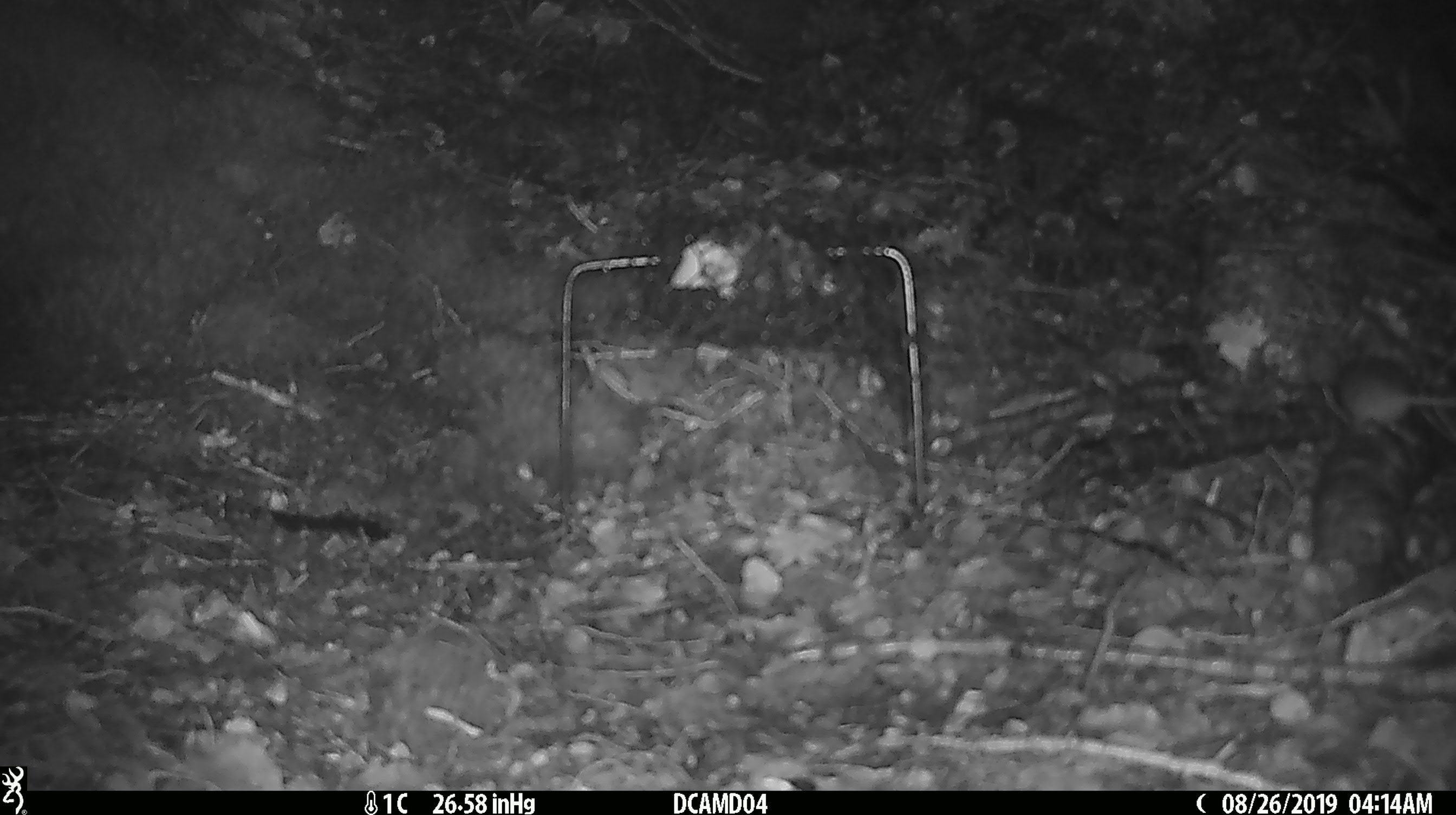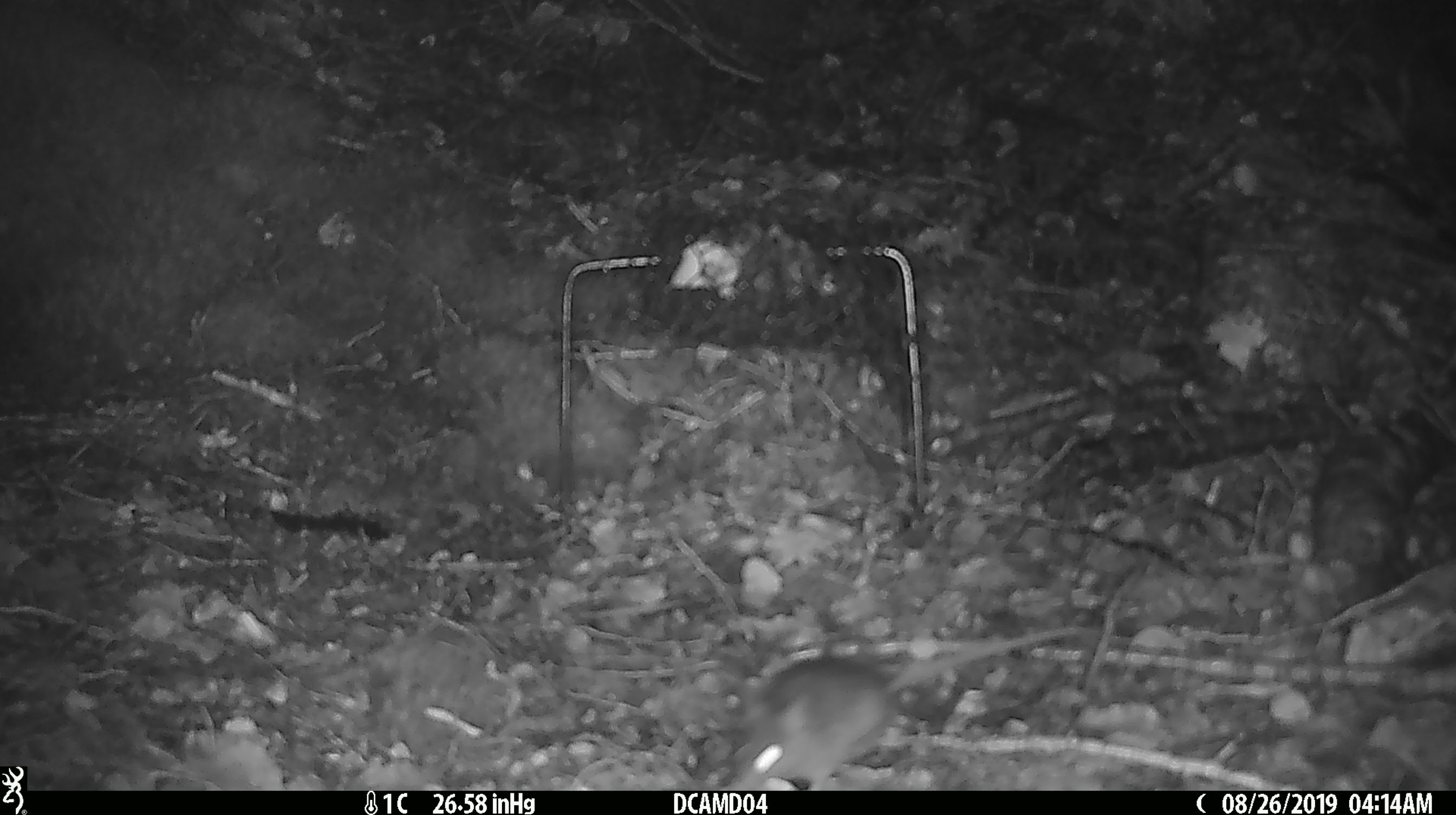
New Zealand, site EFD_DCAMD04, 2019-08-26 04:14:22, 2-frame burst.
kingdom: Animalia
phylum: Chordata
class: Mammalia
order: Rodentia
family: Muridae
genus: Mus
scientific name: Mus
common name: mouse